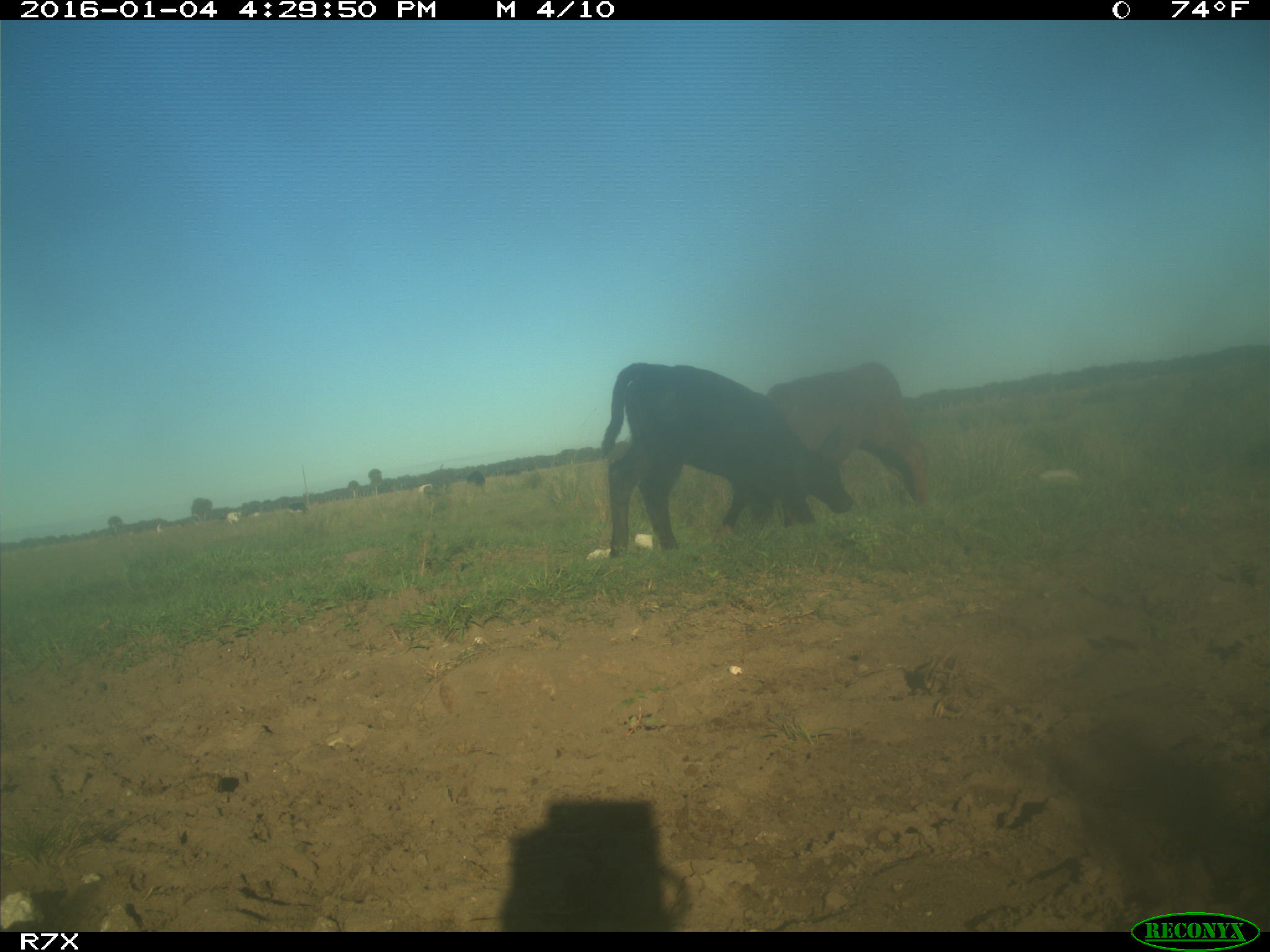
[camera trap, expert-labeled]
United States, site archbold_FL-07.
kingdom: Animalia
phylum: Chordata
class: Mammalia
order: Artiodactyla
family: Bovidae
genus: Bos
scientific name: Bos taurus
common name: domestic cow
Bos taurus (domestic cow).